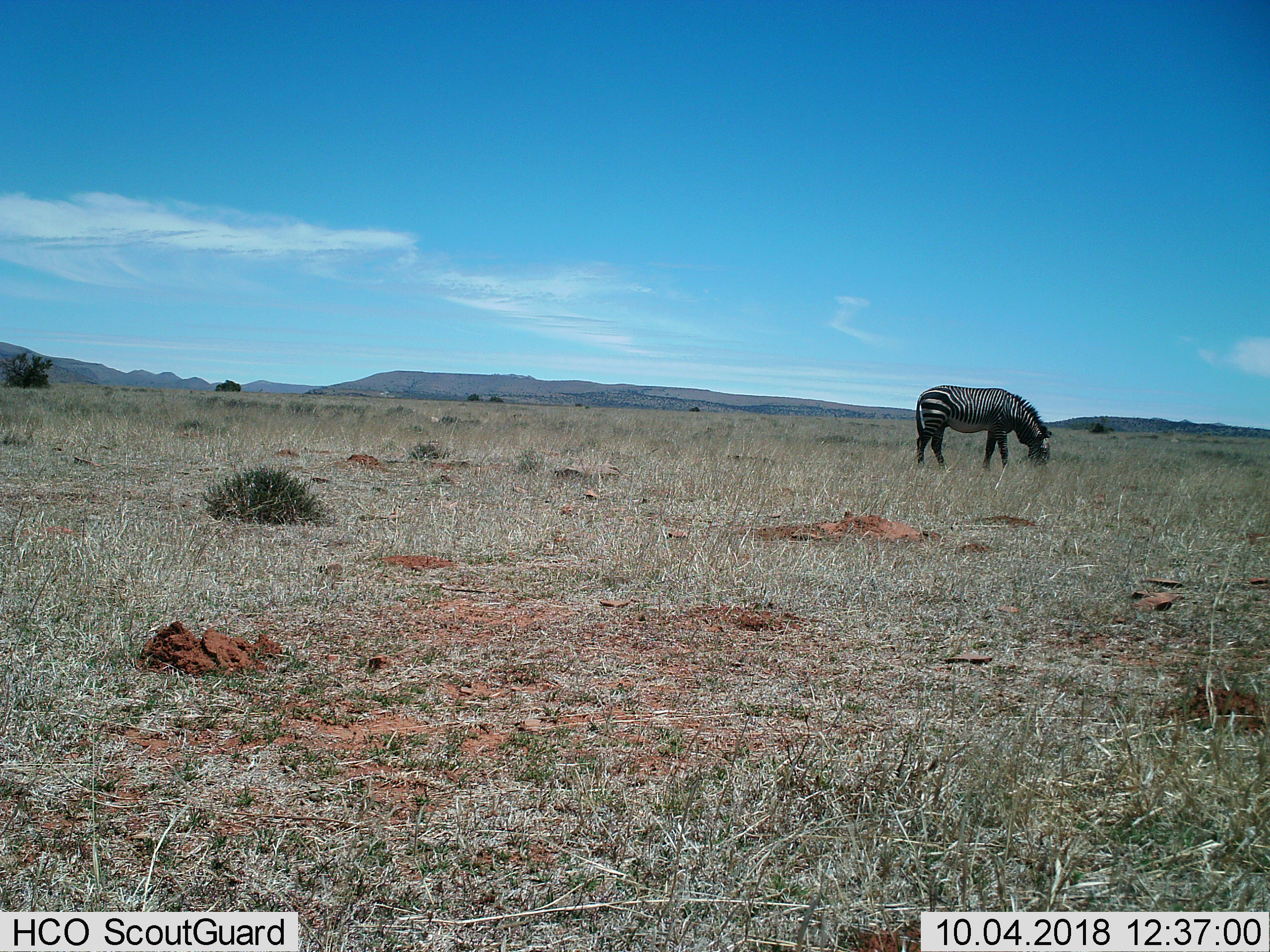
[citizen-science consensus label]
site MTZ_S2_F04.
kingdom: Animalia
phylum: Chordata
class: Mammalia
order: Perissodactyla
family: Equidae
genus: Equus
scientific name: Equus zebra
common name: mountain zebra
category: zebramountain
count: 1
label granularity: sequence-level